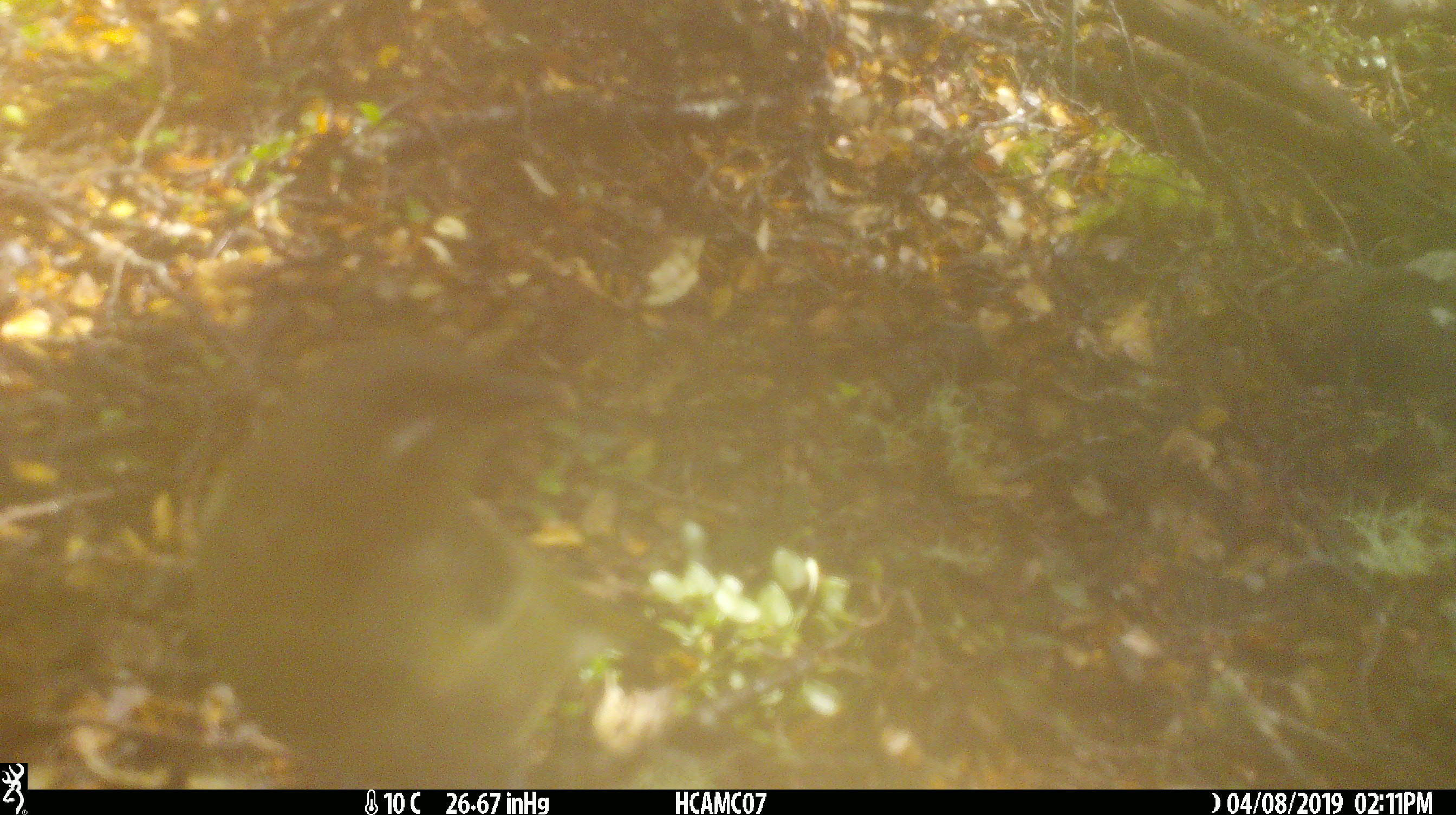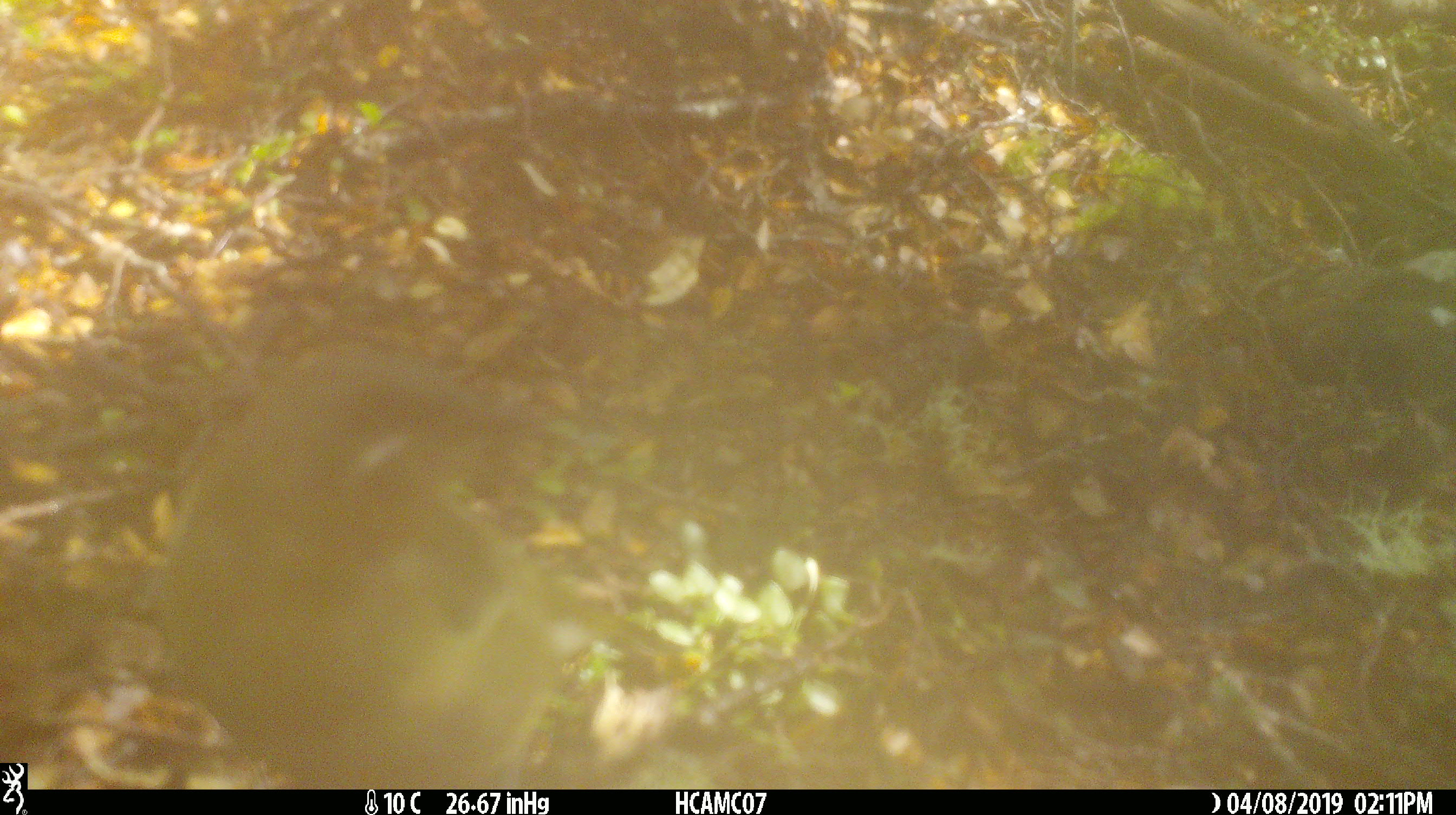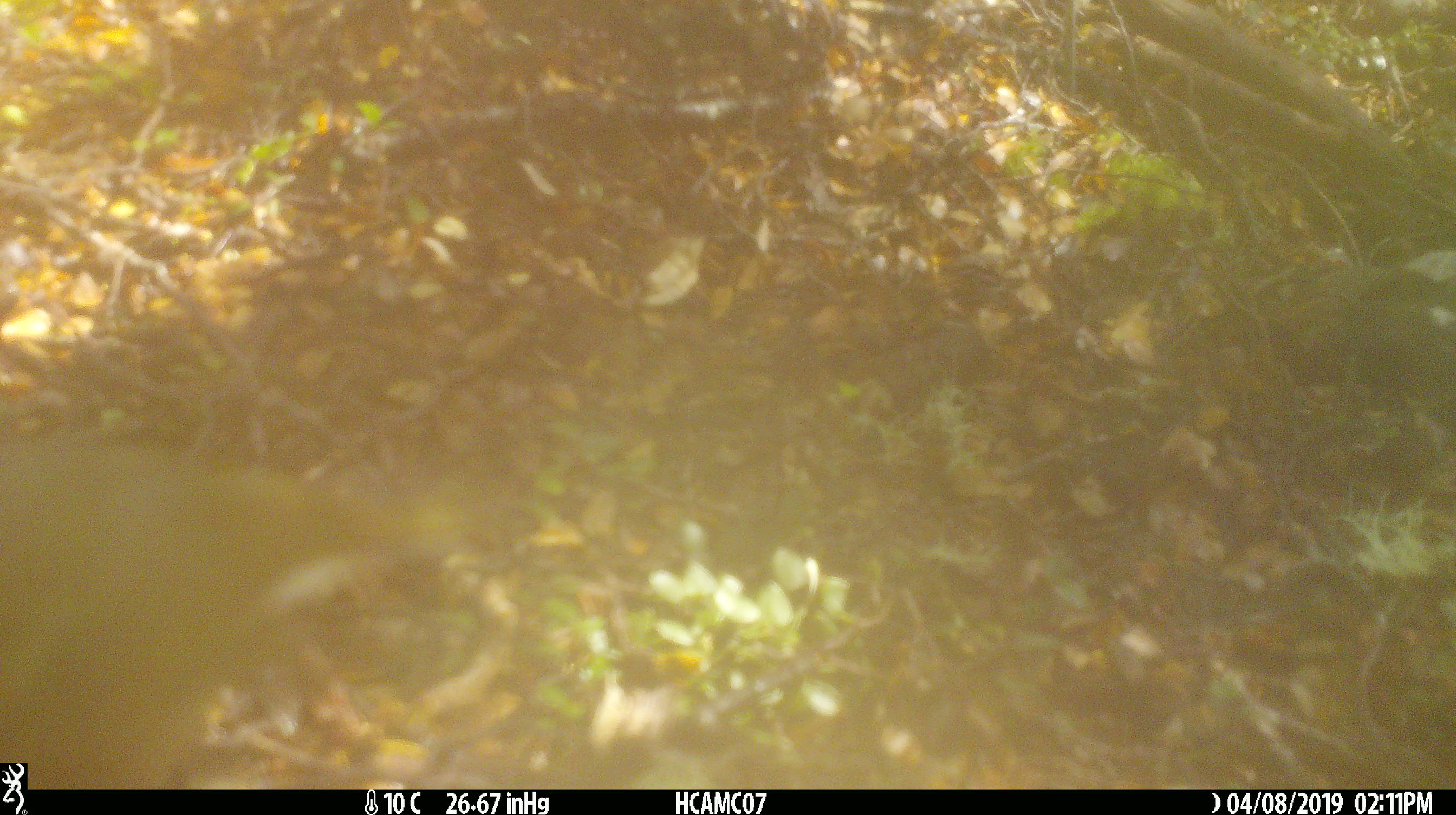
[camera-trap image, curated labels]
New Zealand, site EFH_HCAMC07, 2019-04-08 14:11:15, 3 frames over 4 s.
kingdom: Animalia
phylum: Chordata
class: Aves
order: Passeriformes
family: Meliphagidae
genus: Anthornis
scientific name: Anthornis melanura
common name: new zealand bellbird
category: bellbird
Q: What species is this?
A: Bellbird (new zealand bellbird) (Anthornis melanura).